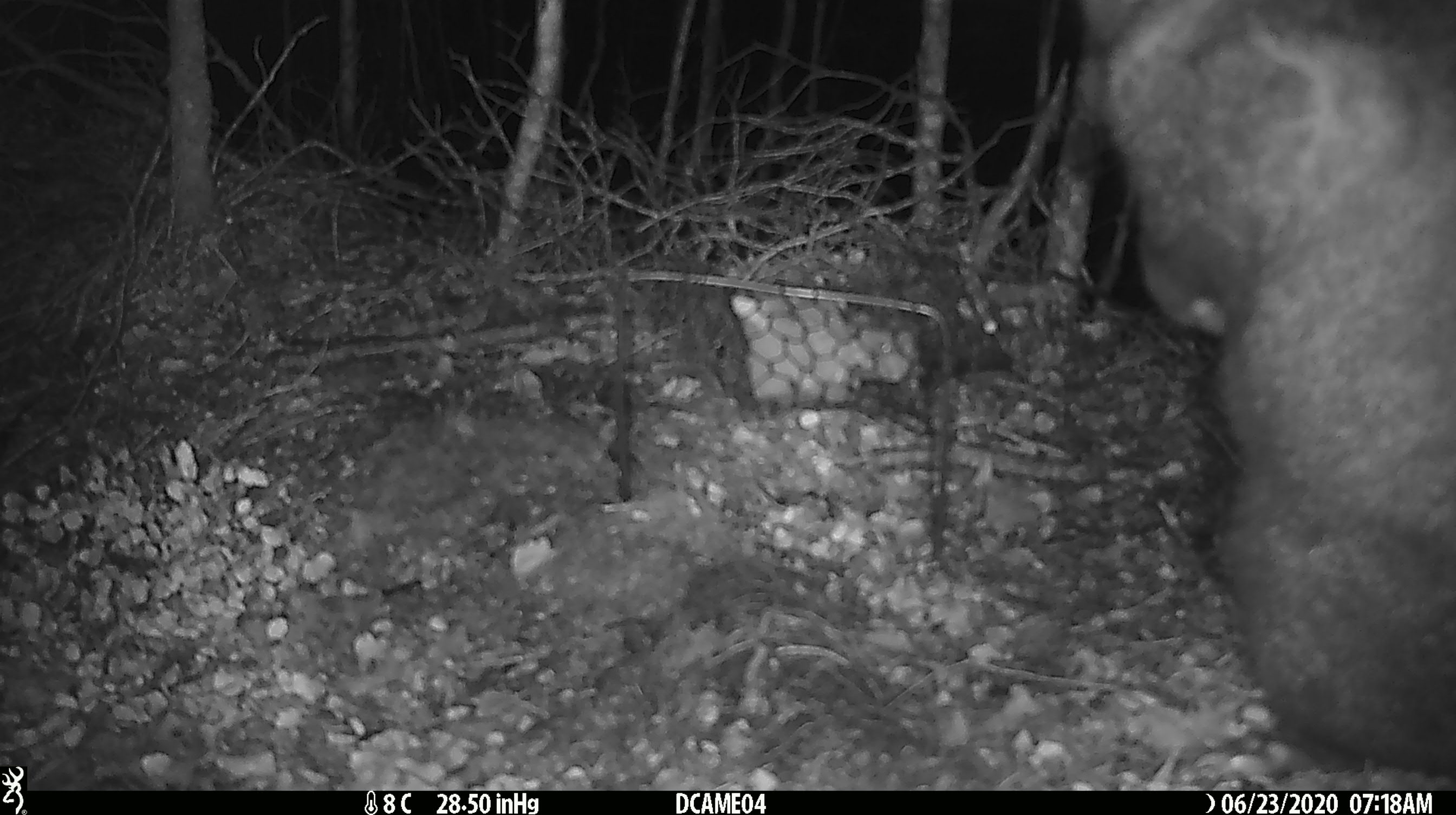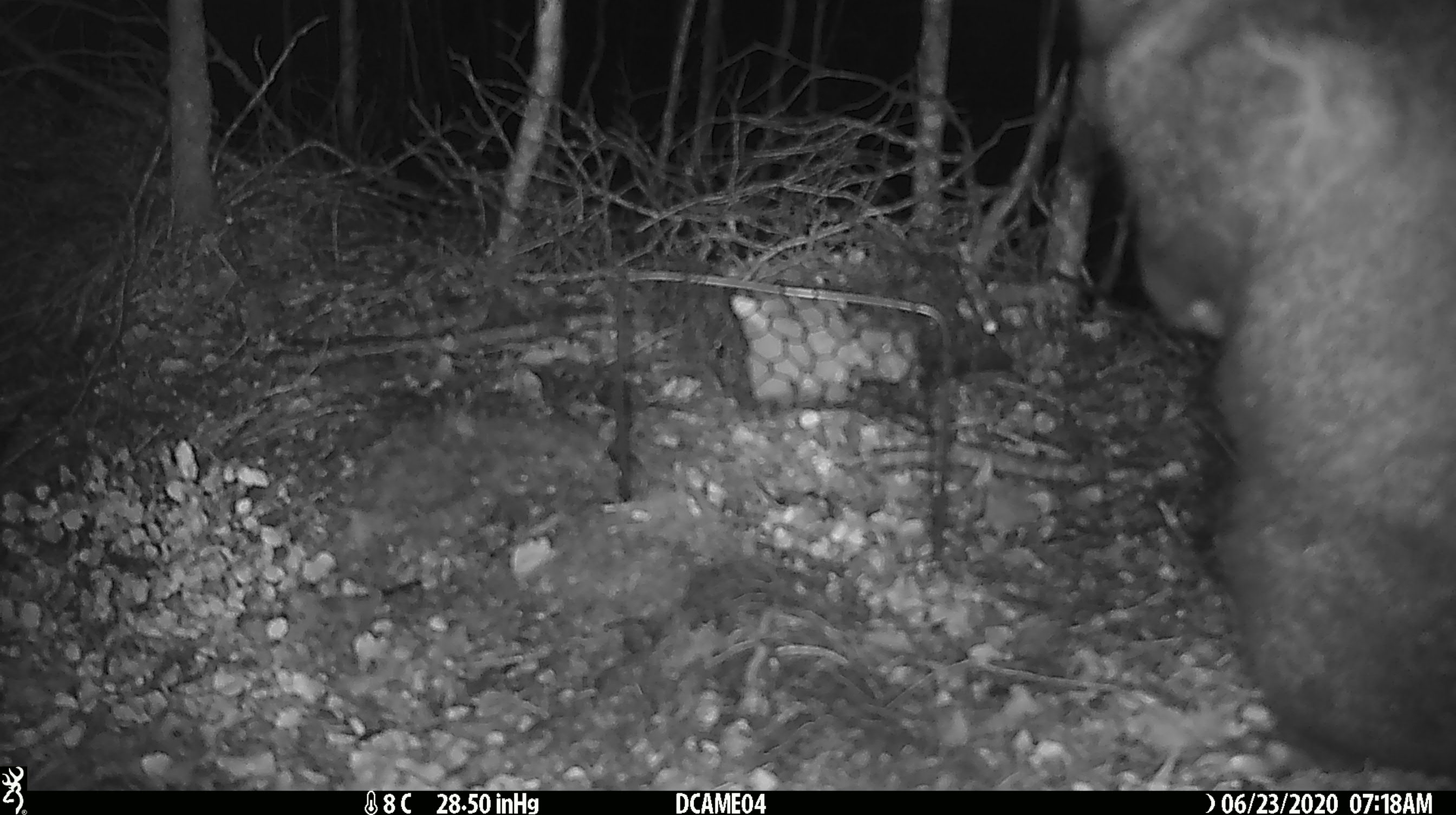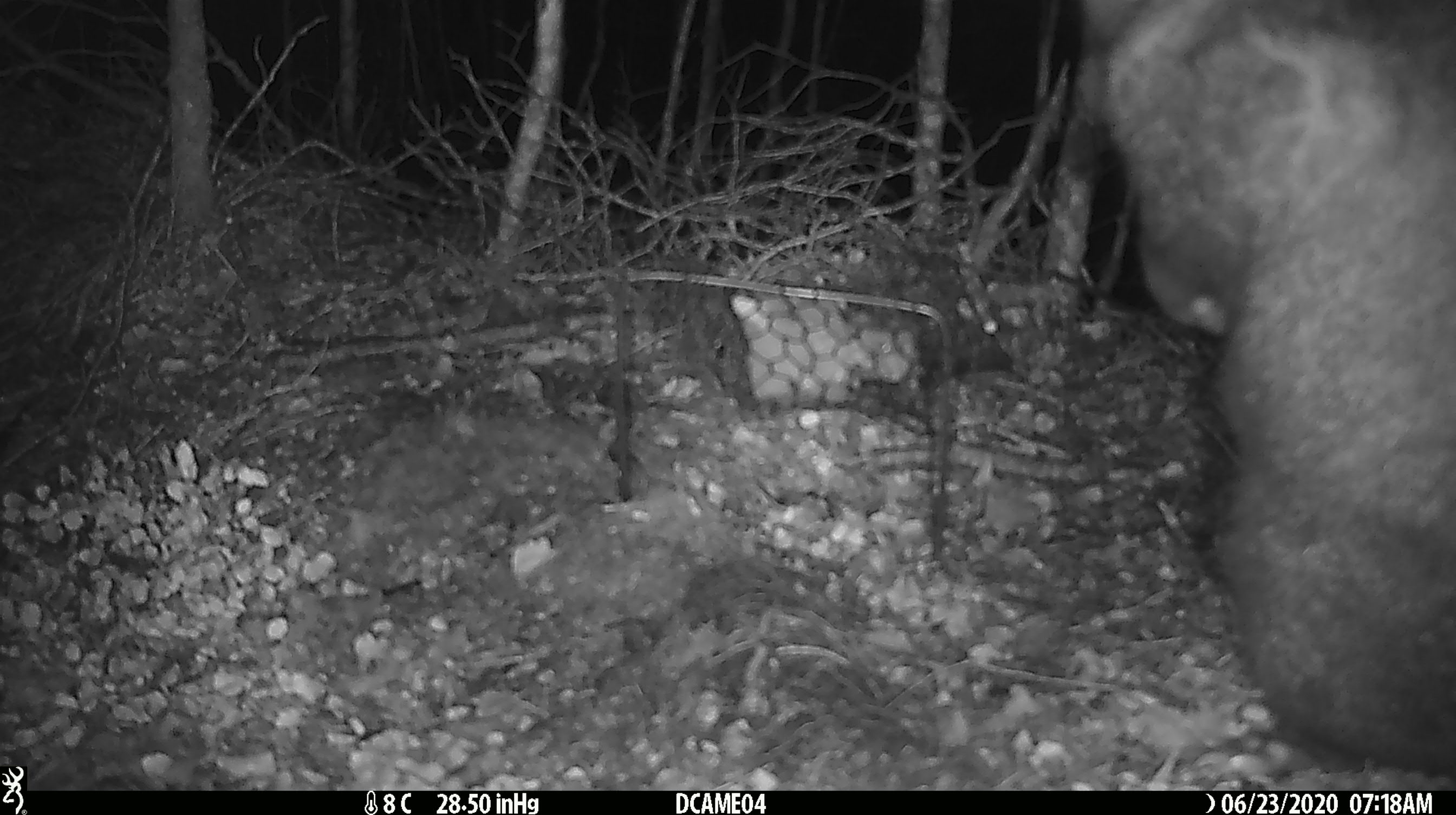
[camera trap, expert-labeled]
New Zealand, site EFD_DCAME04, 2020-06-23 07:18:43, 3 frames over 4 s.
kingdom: Animalia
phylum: Chordata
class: Mammalia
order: Diprotodontia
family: Phalangeridae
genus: Trichosurus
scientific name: Trichosurus vulpecula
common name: common brushtail possum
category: possum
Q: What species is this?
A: Possum (common brushtail possum) (Trichosurus vulpecula).